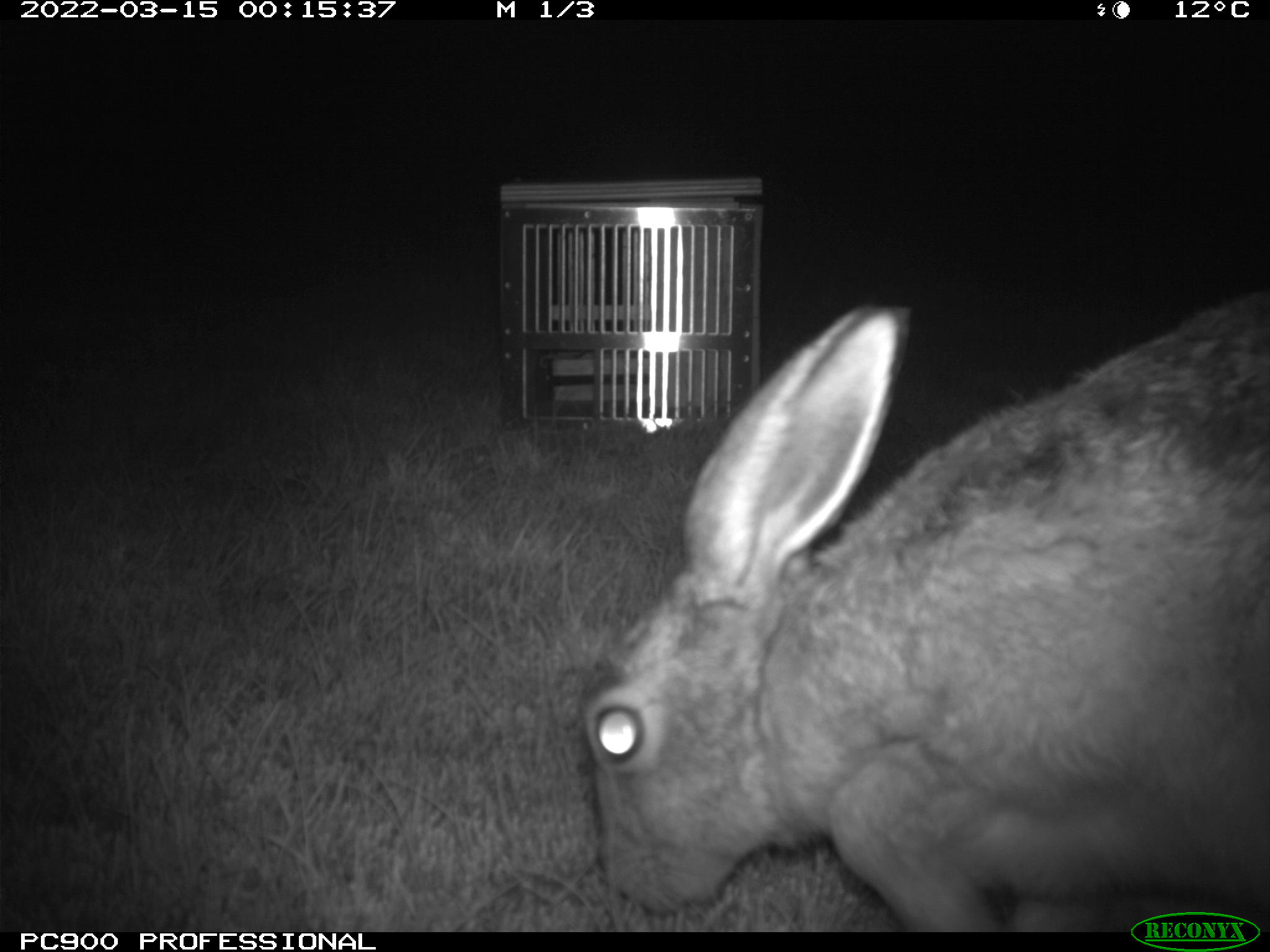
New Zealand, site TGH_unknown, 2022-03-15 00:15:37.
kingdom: Animalia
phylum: Chordata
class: Mammalia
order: Lagomorpha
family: Leporidae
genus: Lepus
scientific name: Lepus europaeus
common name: brown hare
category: hare